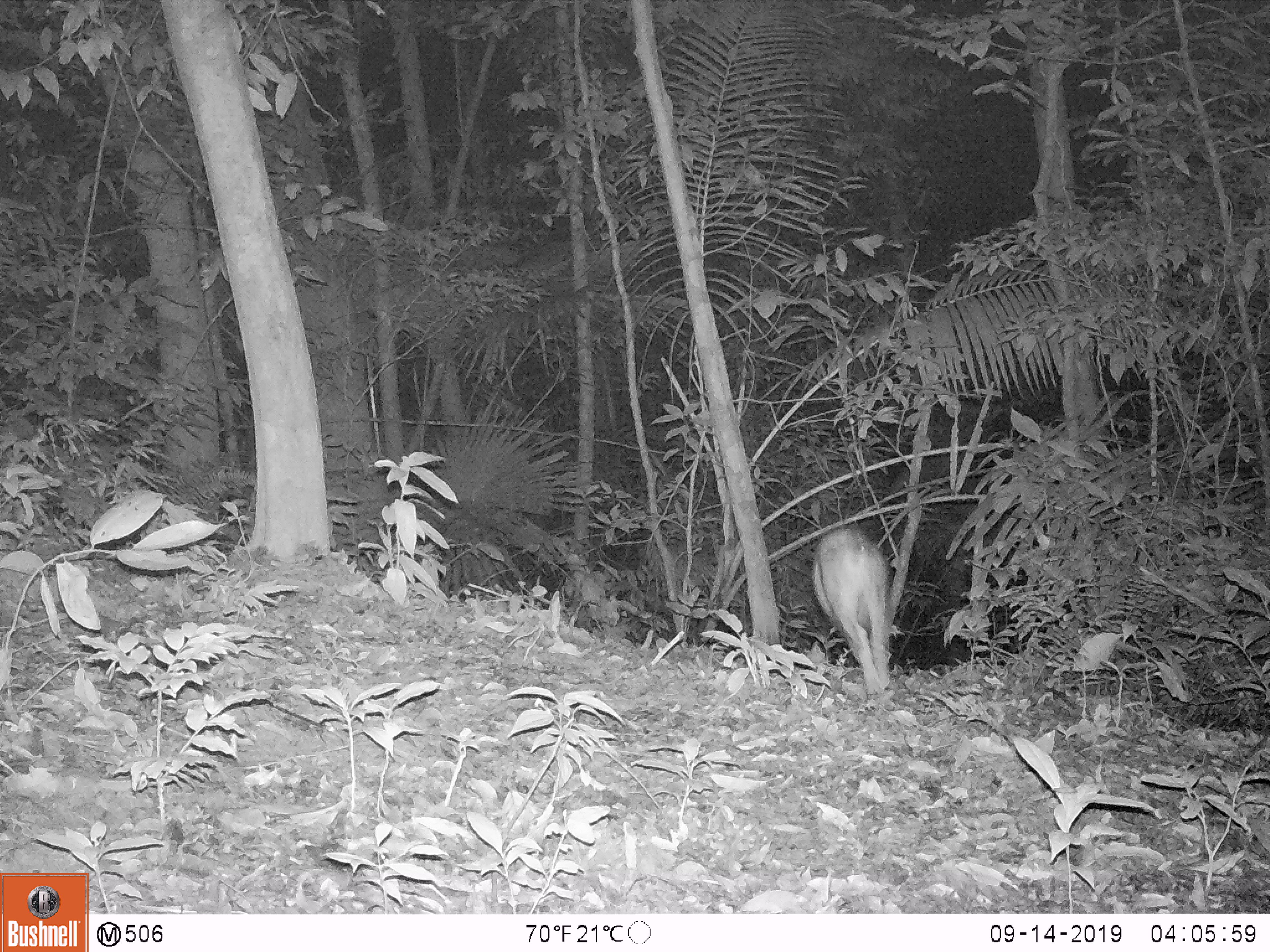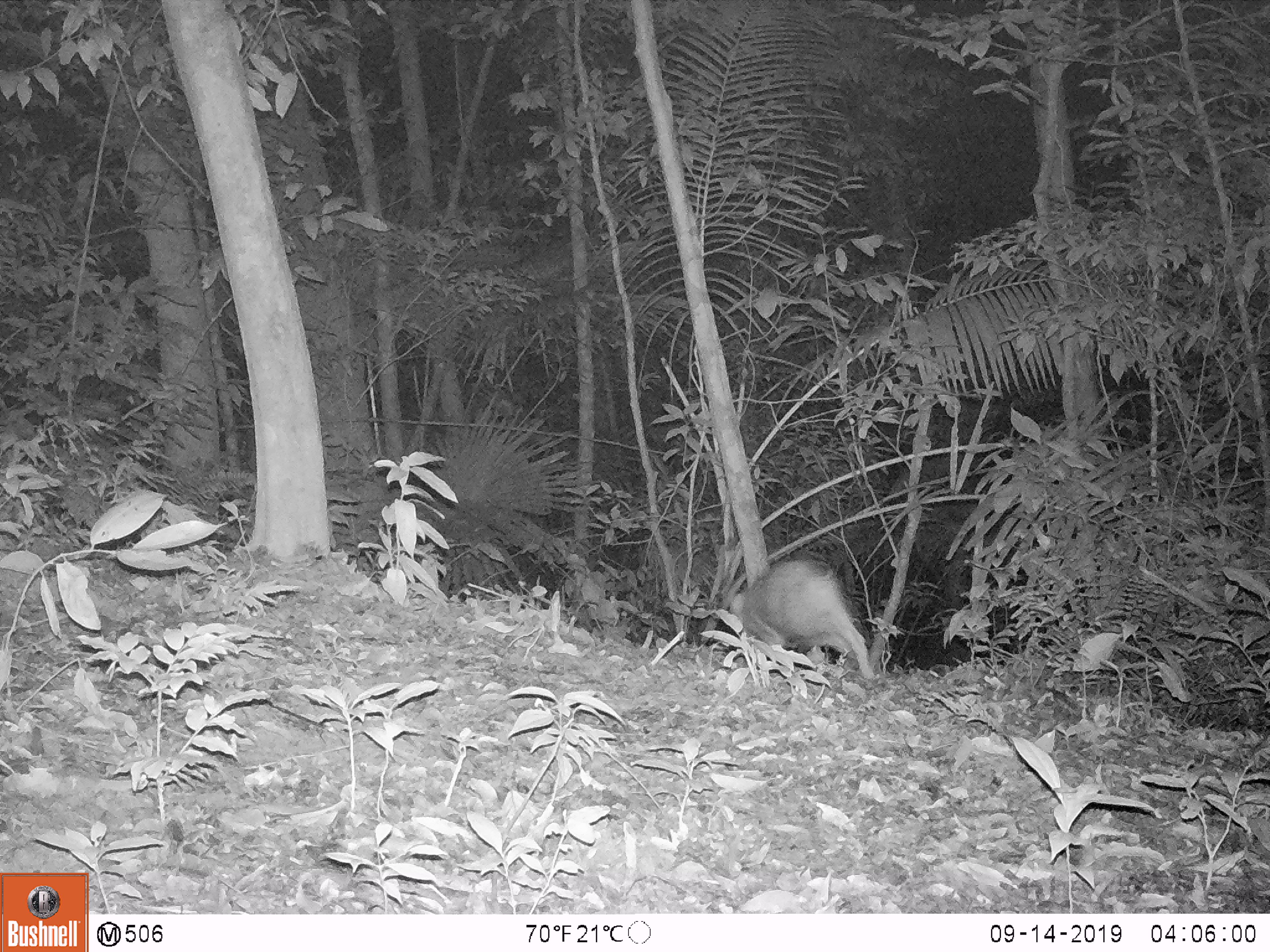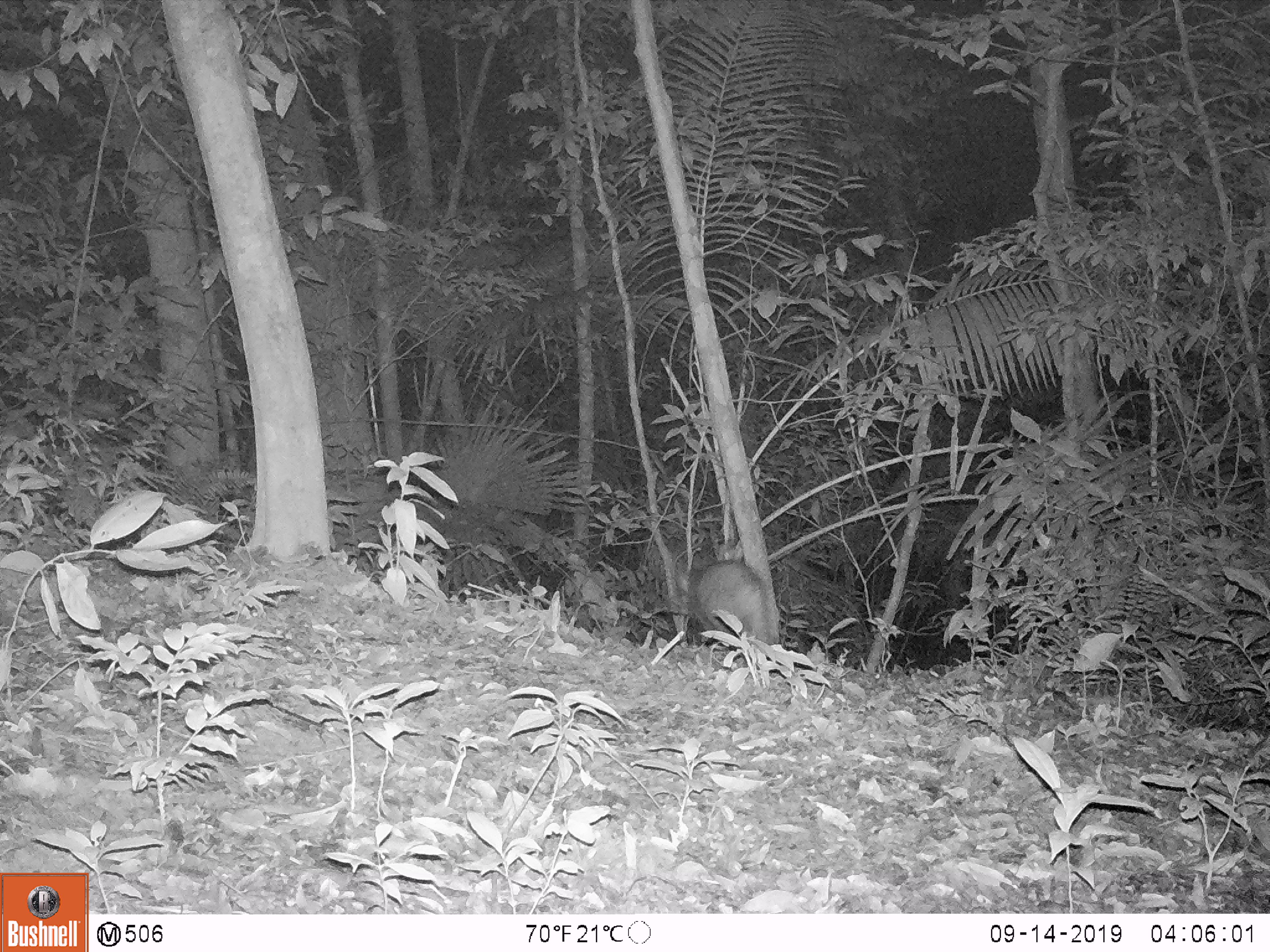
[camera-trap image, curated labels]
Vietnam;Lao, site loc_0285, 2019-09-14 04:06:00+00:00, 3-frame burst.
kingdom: Animalia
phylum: Chordata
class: Mammalia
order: Artiodactyla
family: Suidae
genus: Sus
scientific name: Sus scrofa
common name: eurasian wild pig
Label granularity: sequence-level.